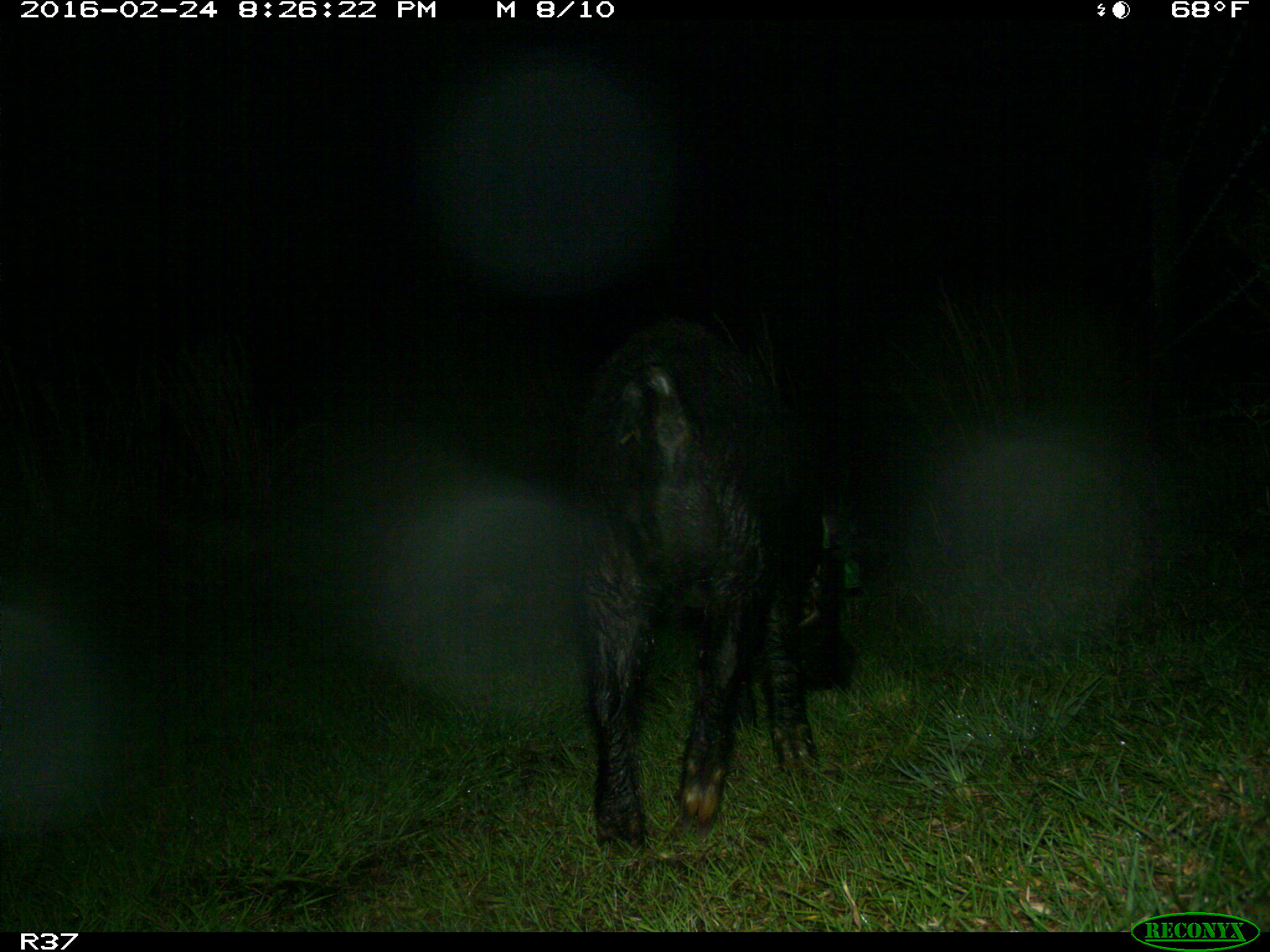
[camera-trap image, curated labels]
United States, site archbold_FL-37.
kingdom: Animalia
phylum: Chordata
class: Mammalia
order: Artiodactyla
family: Suidae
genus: Sus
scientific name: Sus scrofa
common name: wild boar